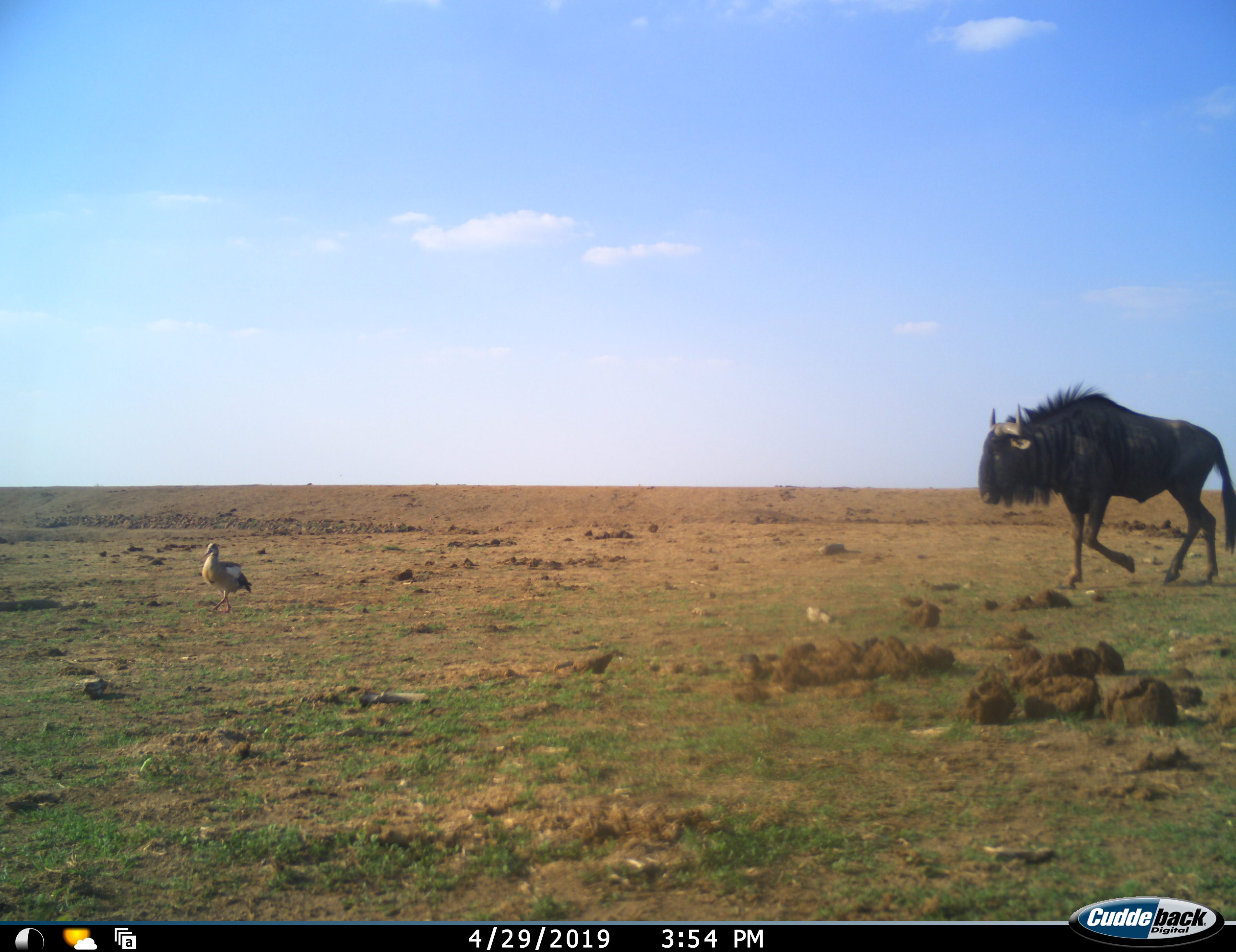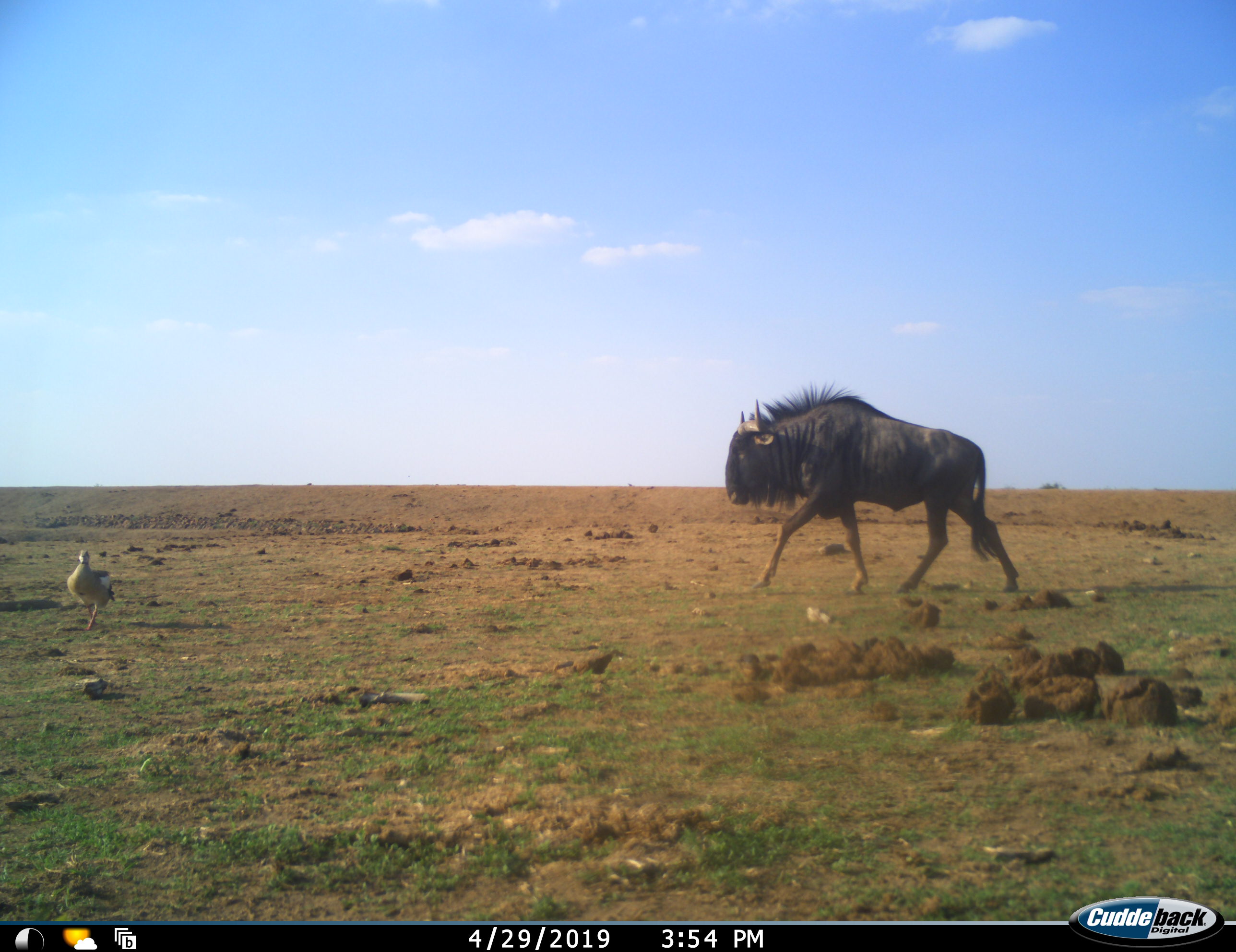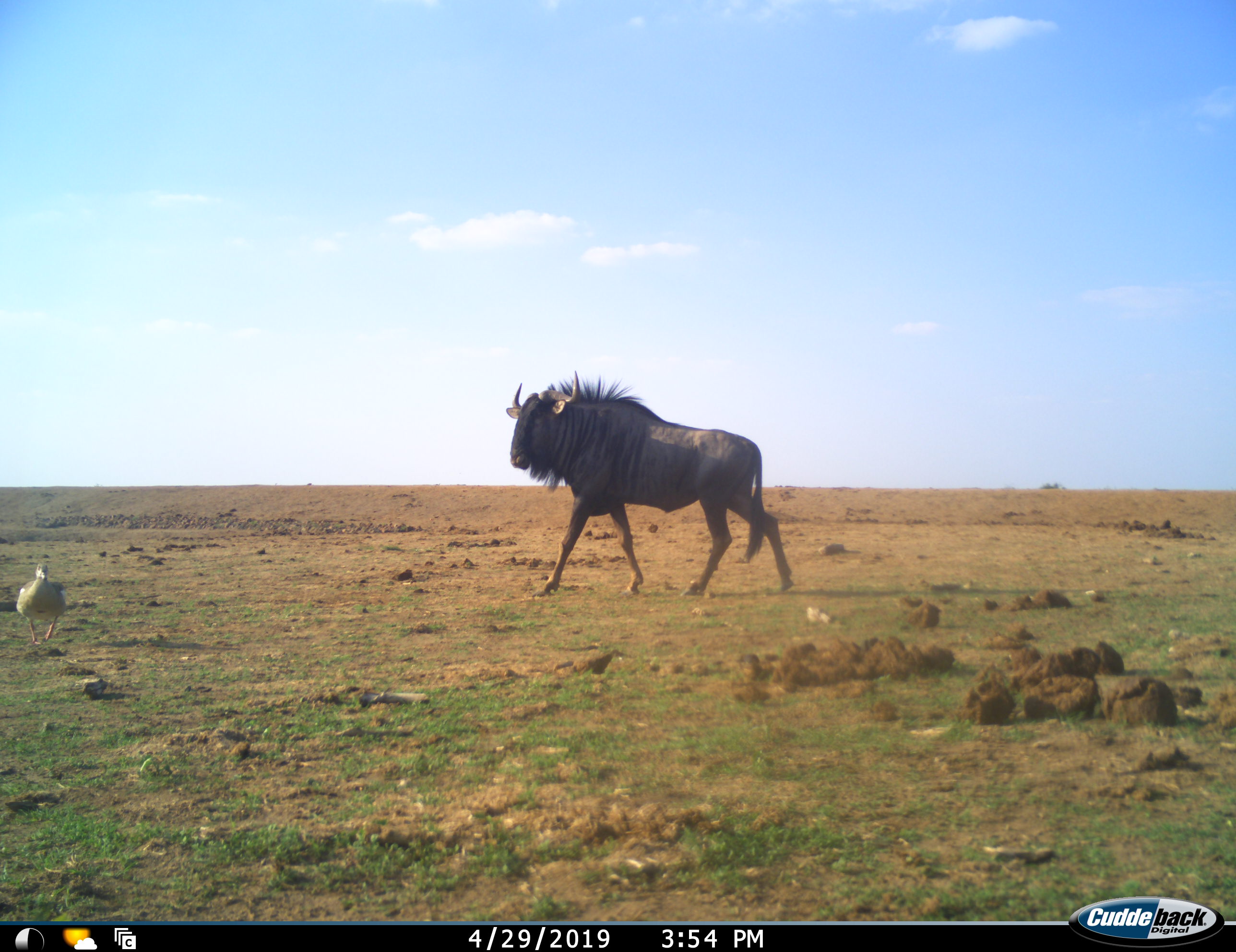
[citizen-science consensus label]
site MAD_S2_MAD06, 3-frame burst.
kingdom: Animalia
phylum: Chordata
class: Aves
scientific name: Aves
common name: bird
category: birdother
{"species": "birdother (bird) (Aves)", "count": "1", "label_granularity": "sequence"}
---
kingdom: Animalia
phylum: Chordata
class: Mammalia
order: Artiodactyla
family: Bovidae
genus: Connochaetes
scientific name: Connochaetes taurinus taurinus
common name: blue wildebeest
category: wildebeestblue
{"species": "wildebeestblue (blue wildebeest) (Connochaetes taurinus taurinus)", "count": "1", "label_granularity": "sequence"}